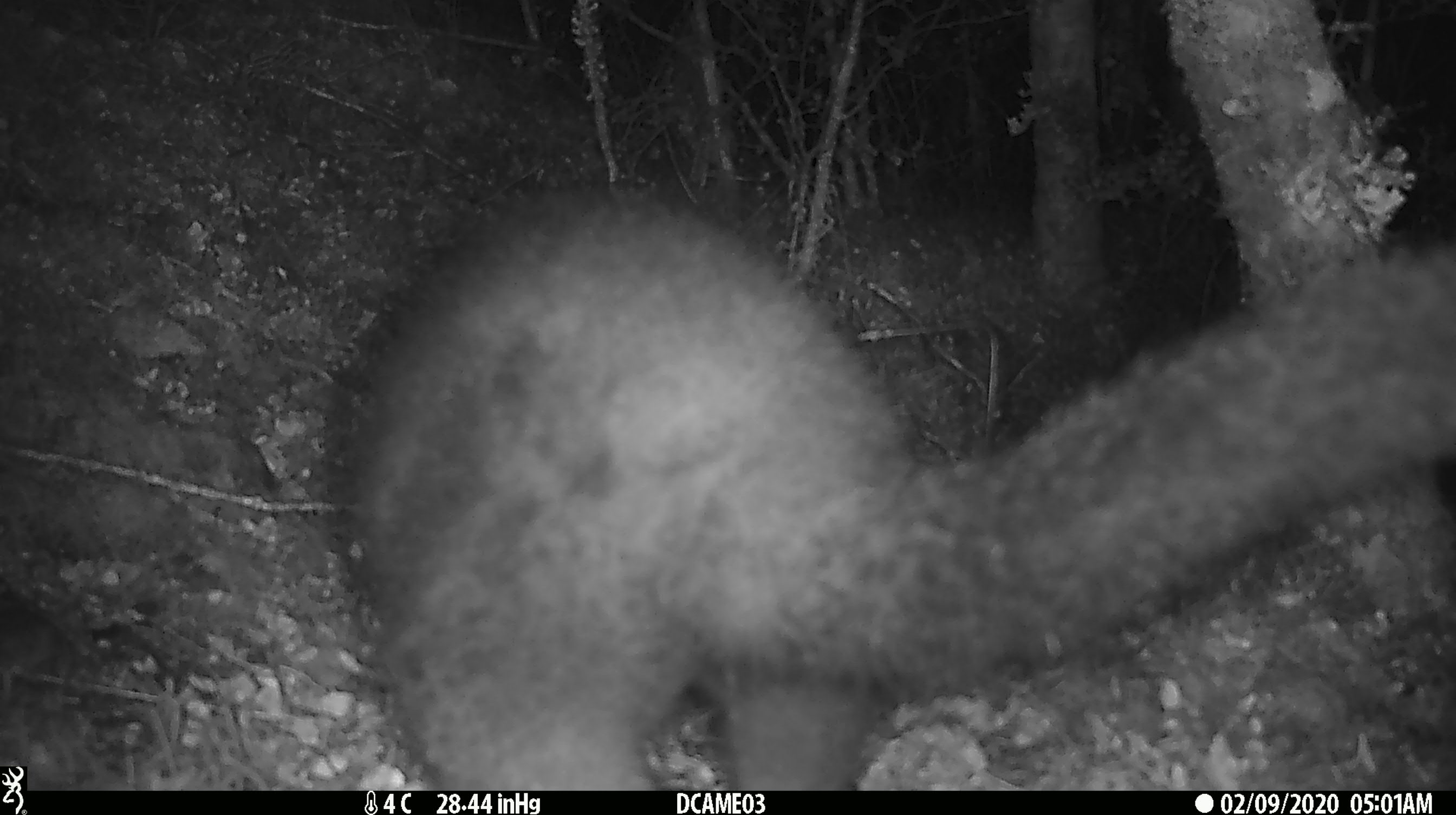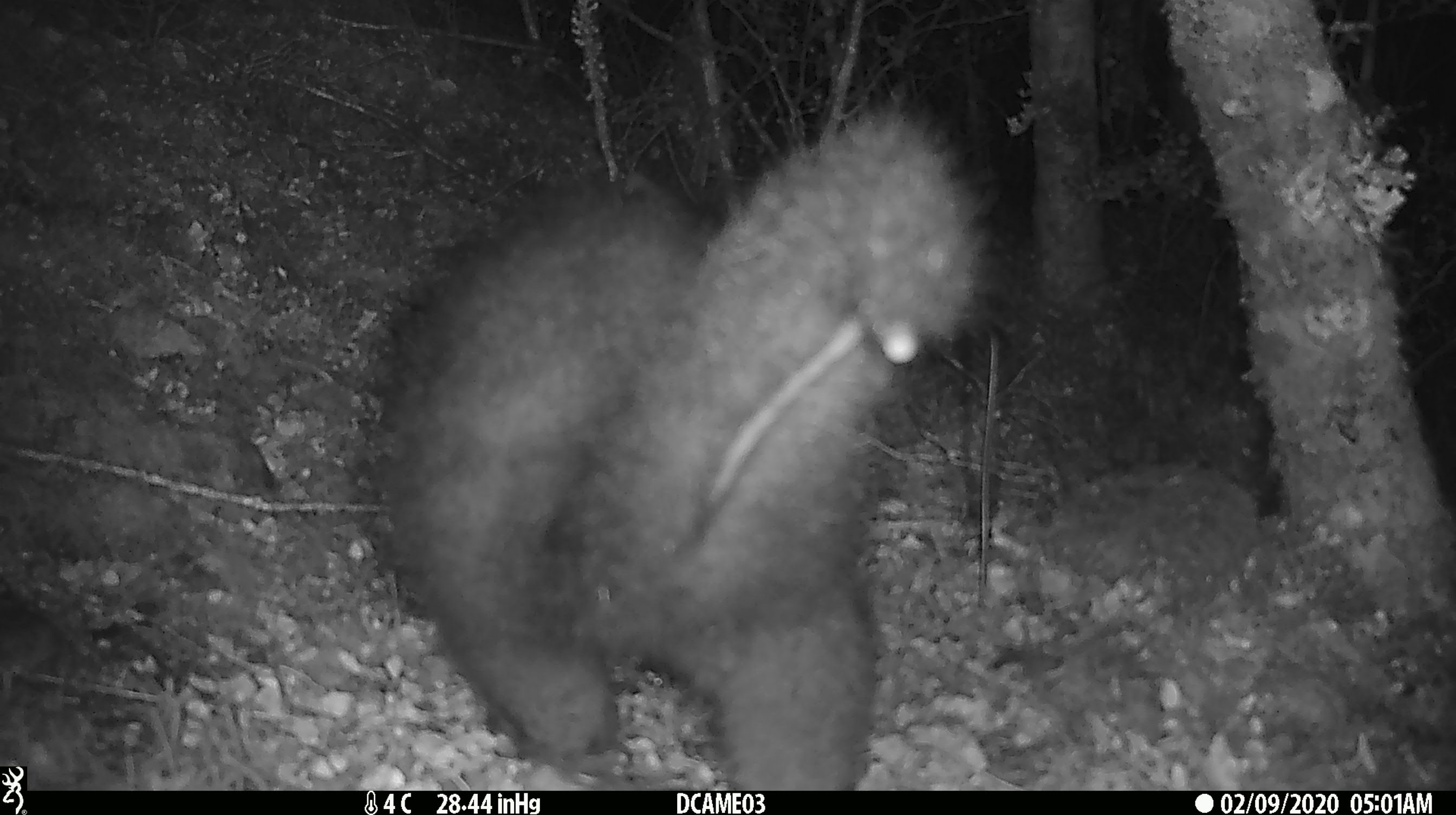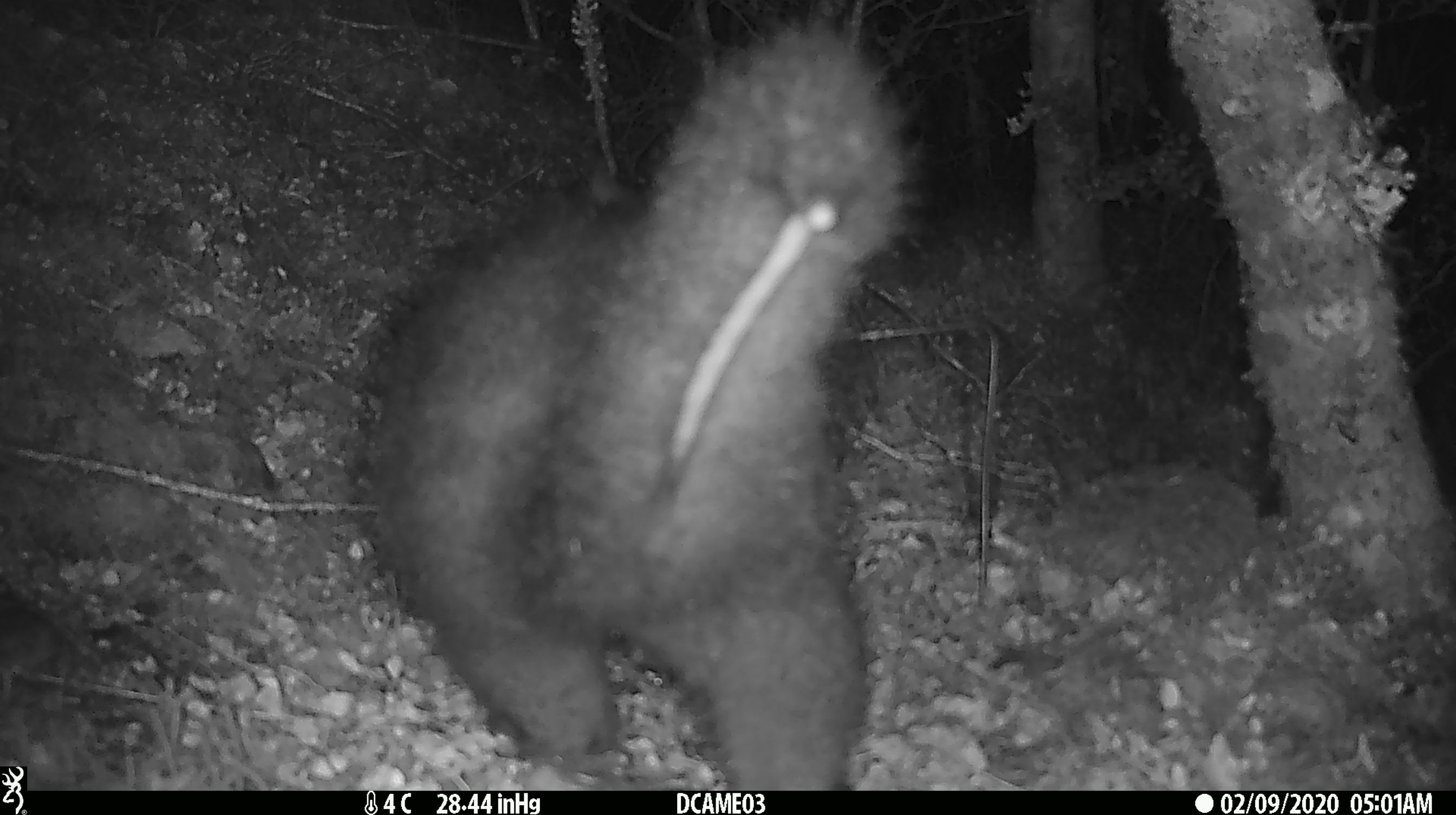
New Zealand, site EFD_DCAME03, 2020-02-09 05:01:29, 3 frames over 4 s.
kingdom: Animalia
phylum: Chordata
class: Mammalia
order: Diprotodontia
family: Phalangeridae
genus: Trichosurus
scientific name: Trichosurus vulpecula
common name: common brushtail possum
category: possum